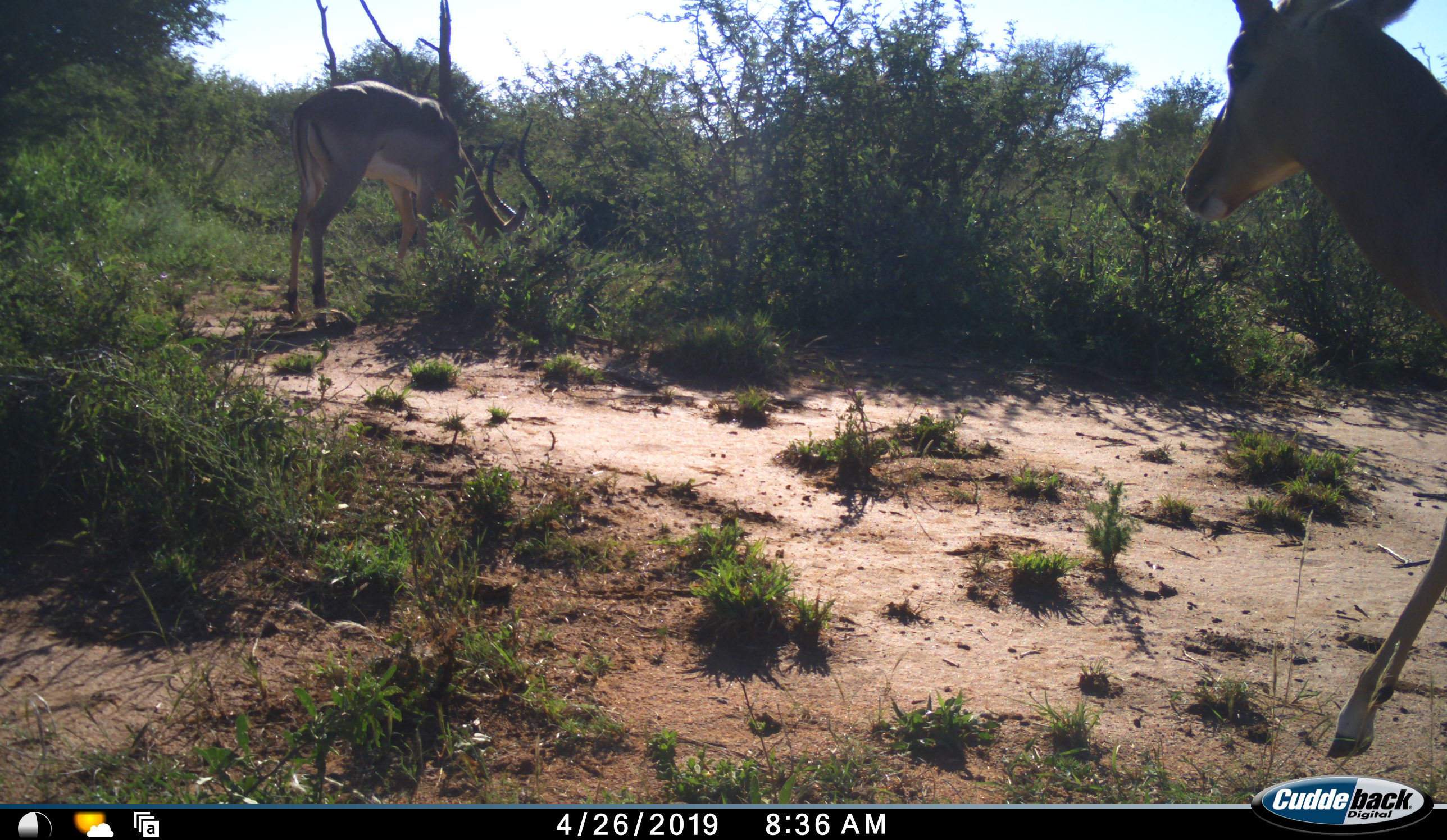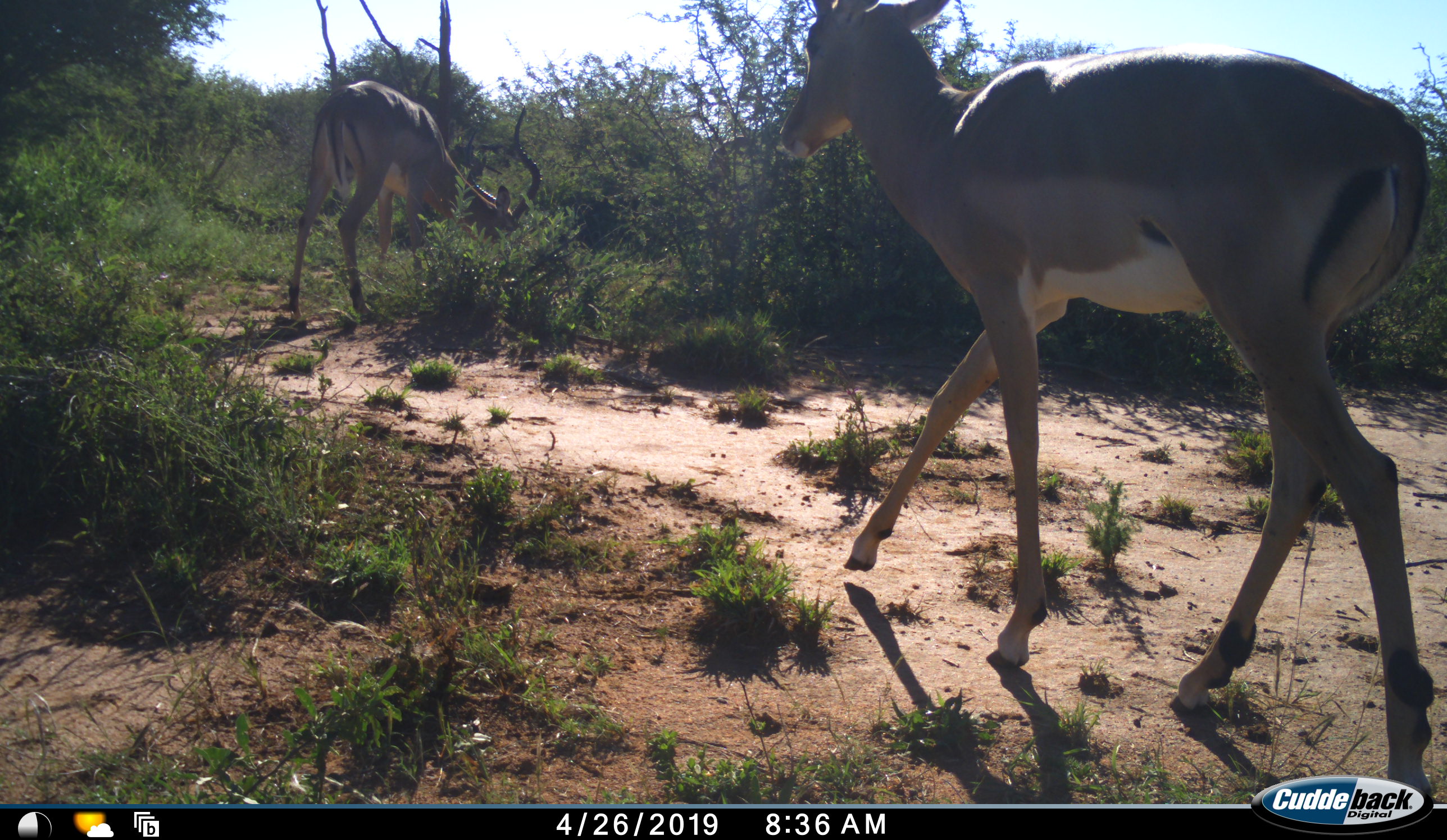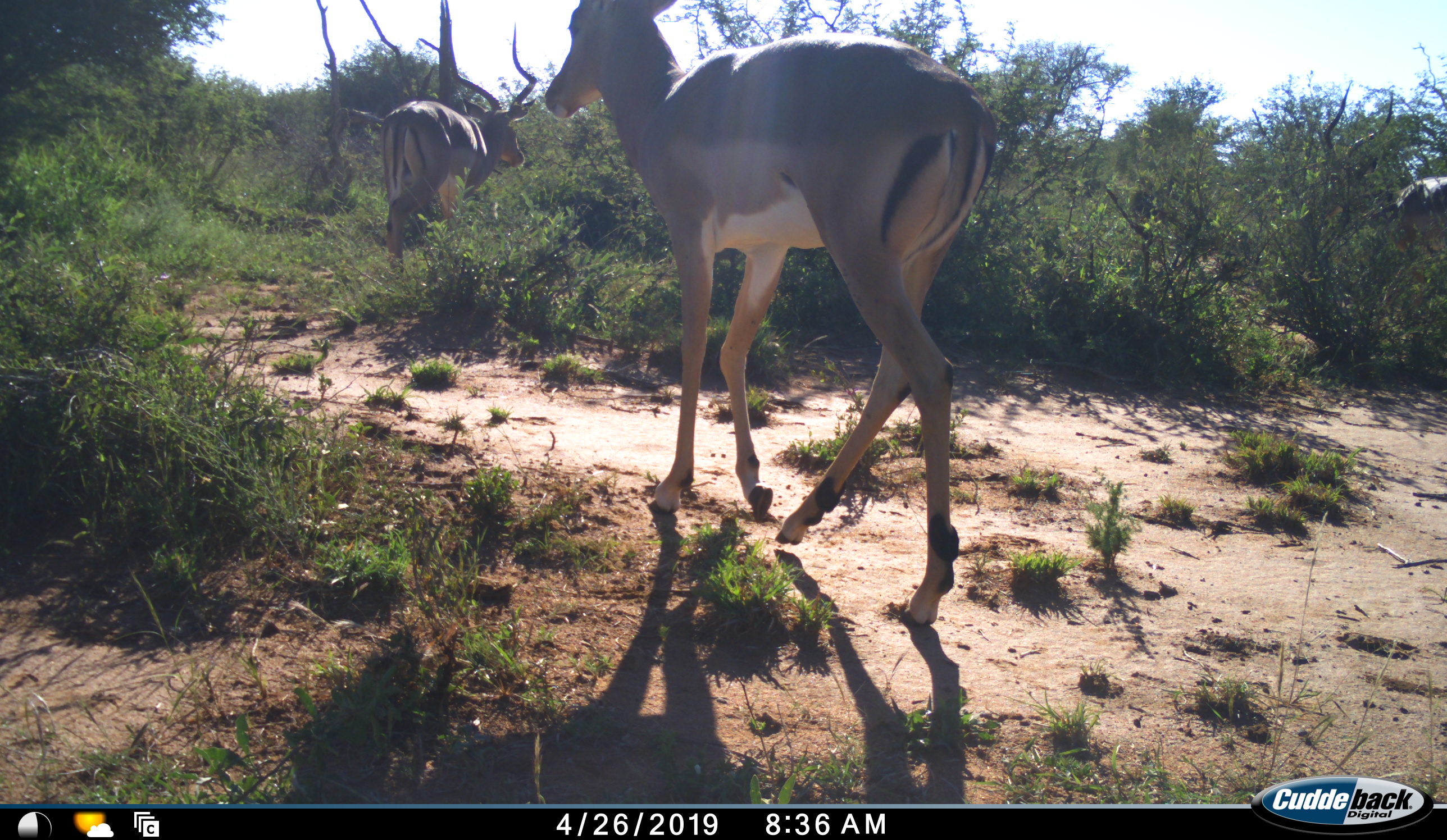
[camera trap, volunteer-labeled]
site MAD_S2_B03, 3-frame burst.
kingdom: Animalia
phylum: Chordata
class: Mammalia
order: Artiodactyla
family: Bovidae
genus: Aepyceros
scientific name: Aepyceros melampus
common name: impala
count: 2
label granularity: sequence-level